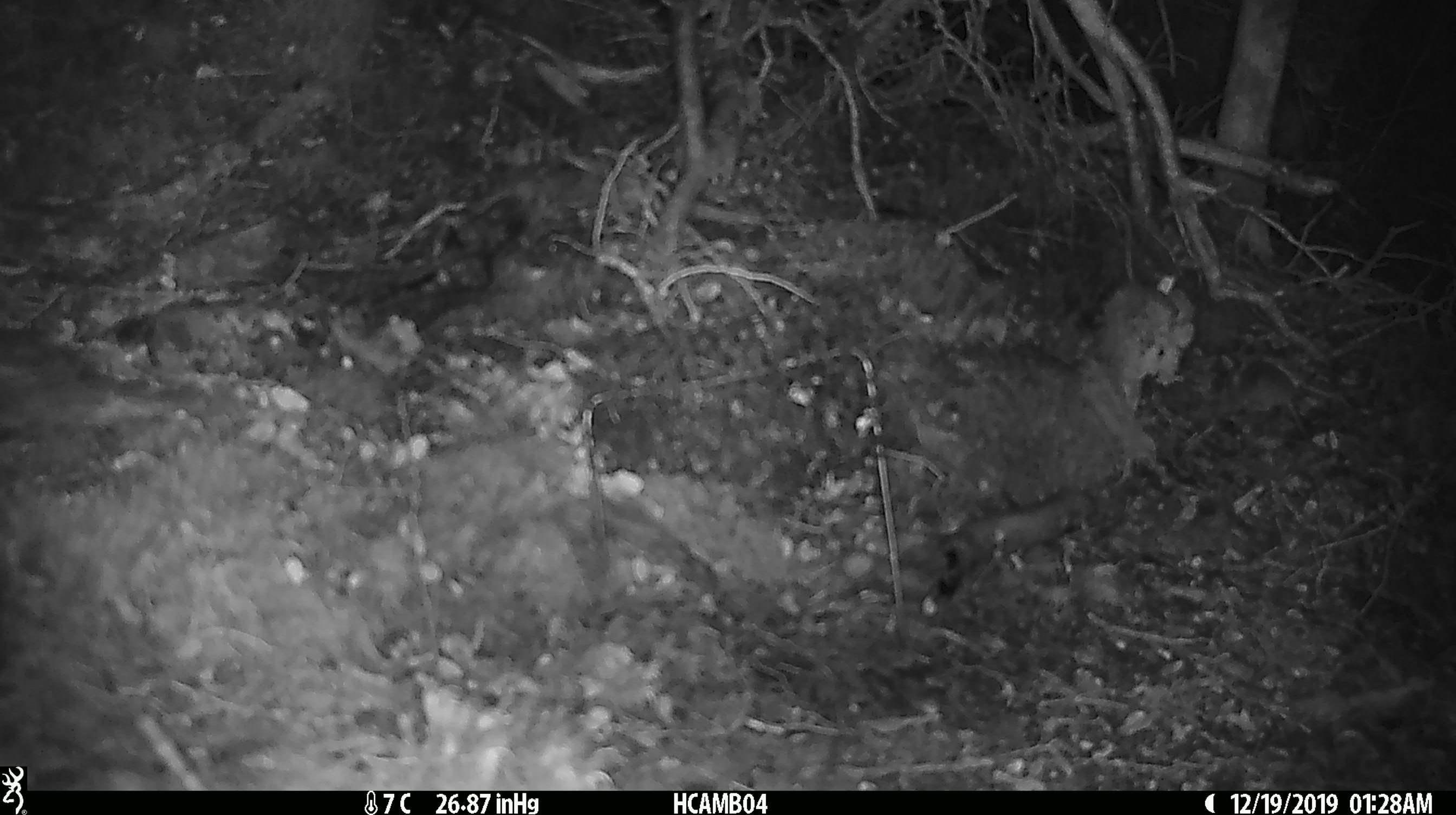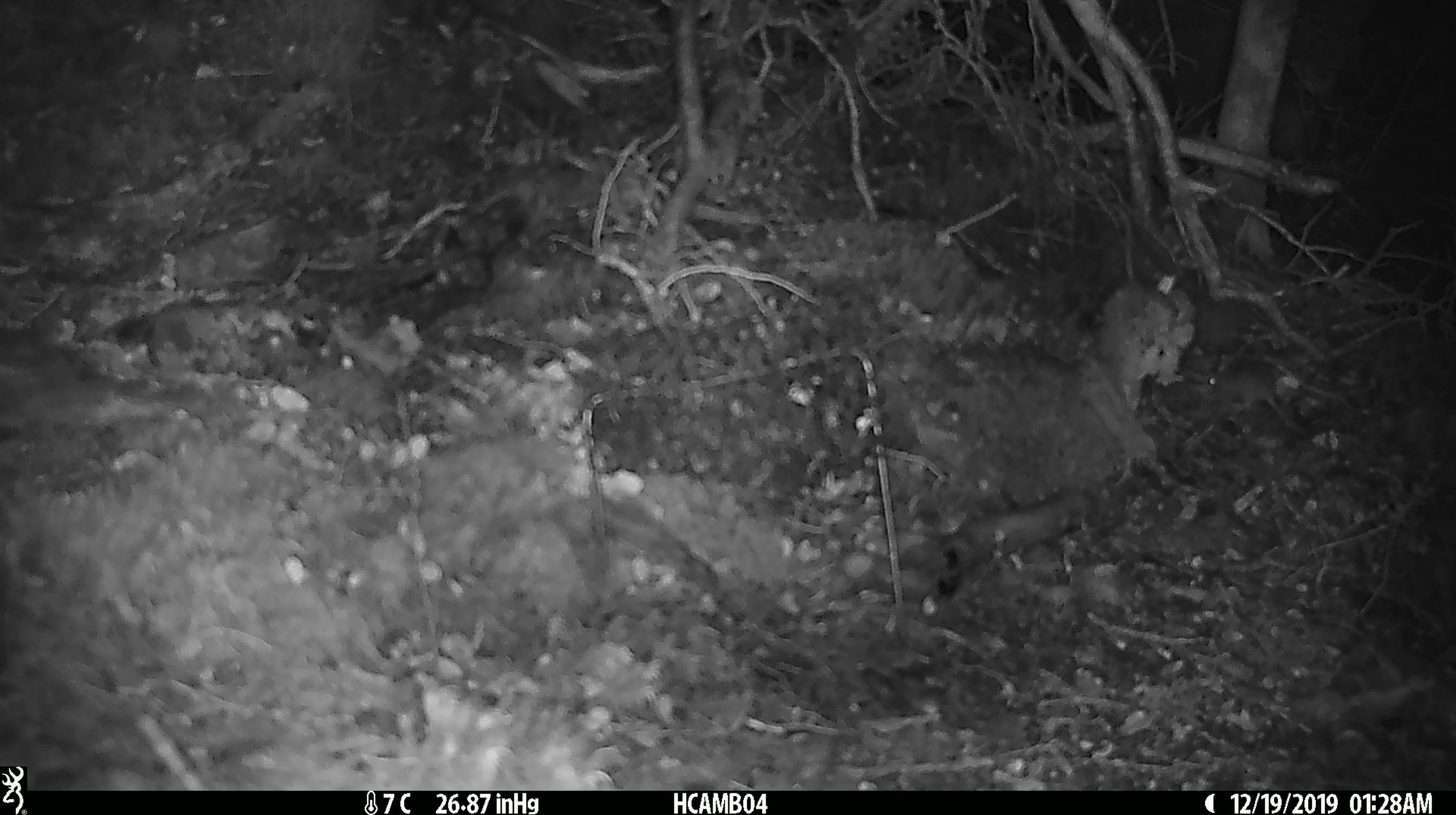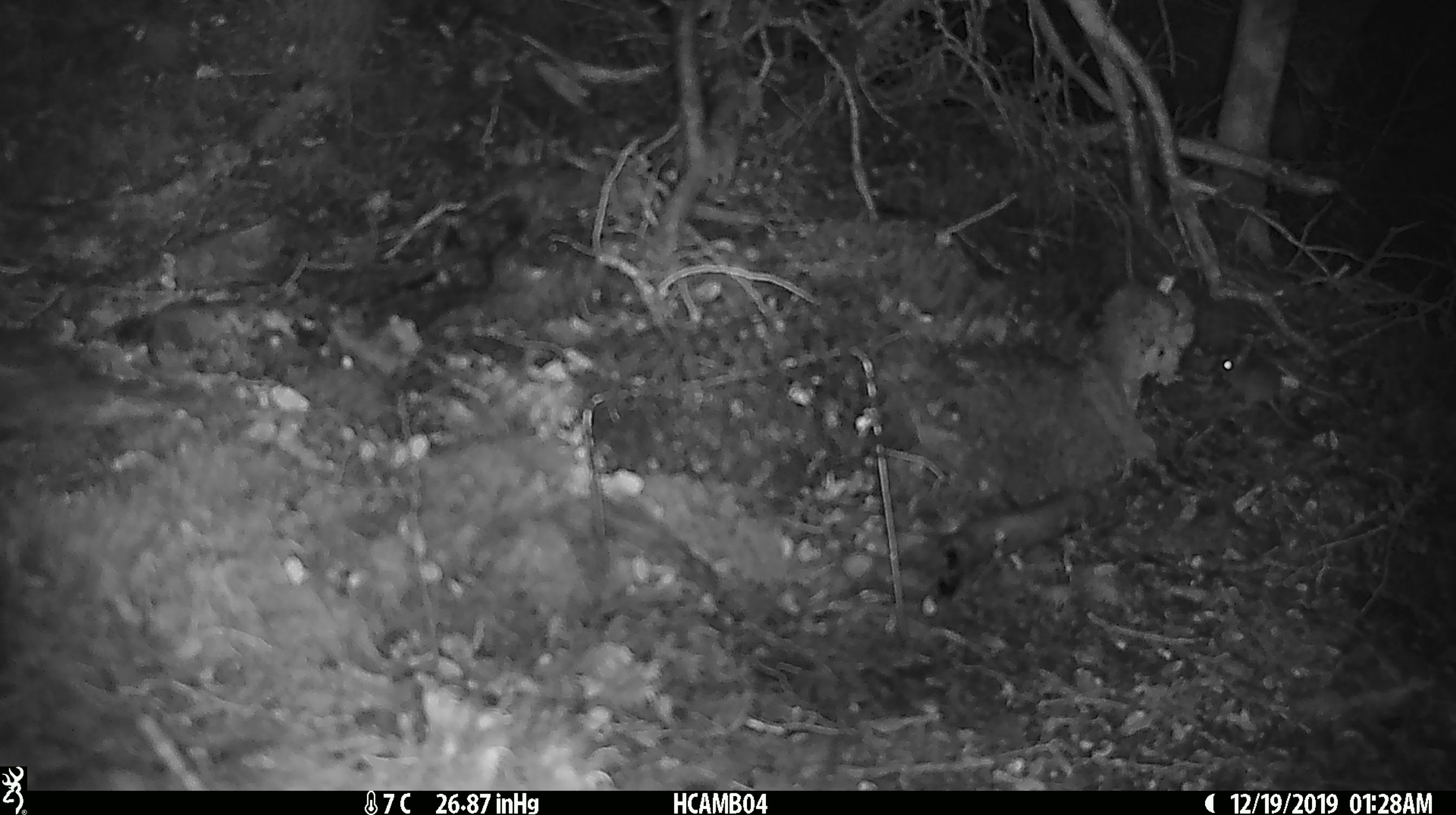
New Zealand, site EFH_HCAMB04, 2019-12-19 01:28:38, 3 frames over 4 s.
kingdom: Animalia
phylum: Chordata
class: Mammalia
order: Rodentia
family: Muridae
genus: Mus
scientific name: Mus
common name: mouse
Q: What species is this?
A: Mouse (Mus).